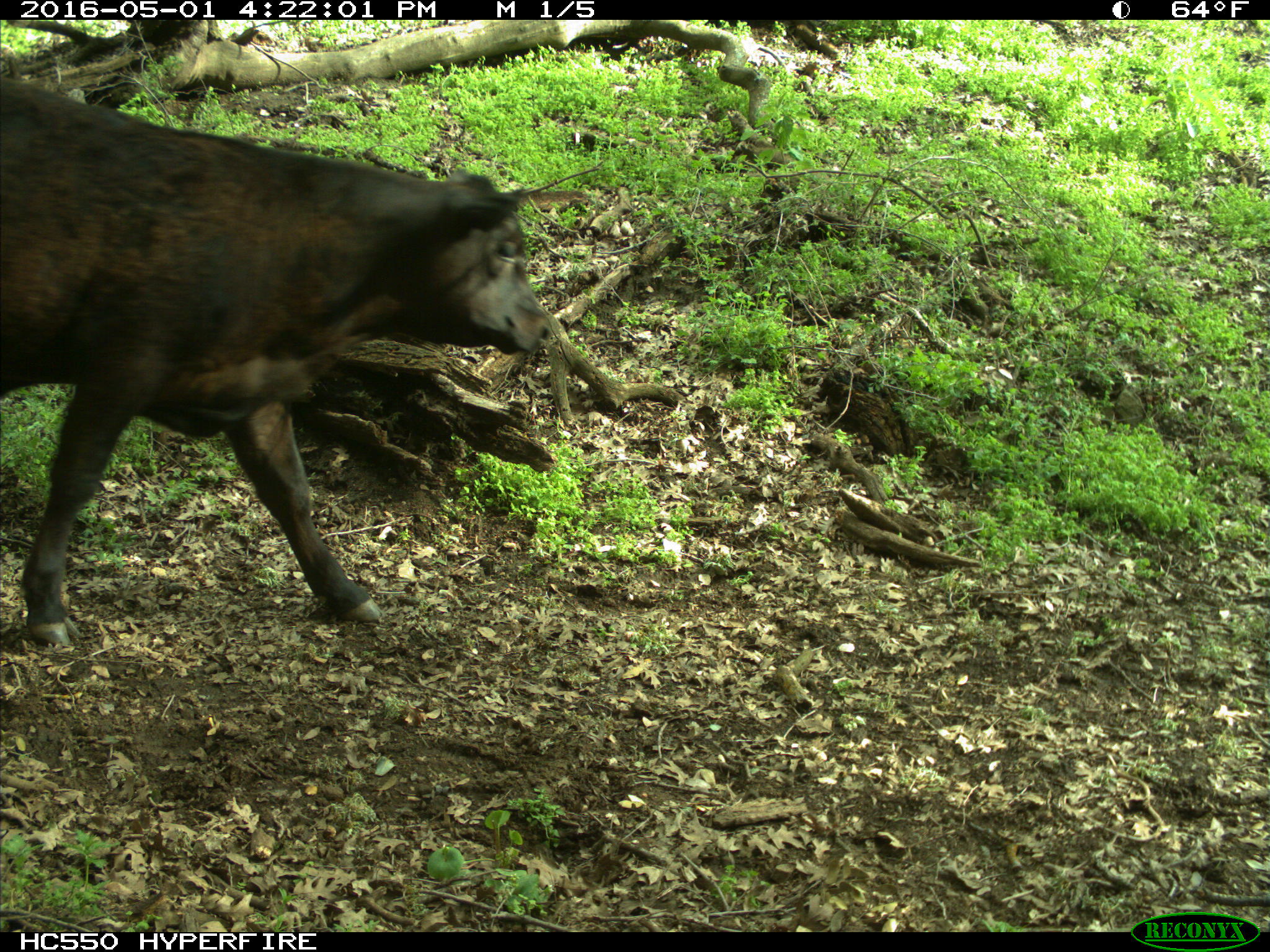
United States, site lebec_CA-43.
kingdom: Animalia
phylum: Chordata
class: Mammalia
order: Artiodactyla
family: Bovidae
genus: Bos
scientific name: Bos taurus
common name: domestic cow